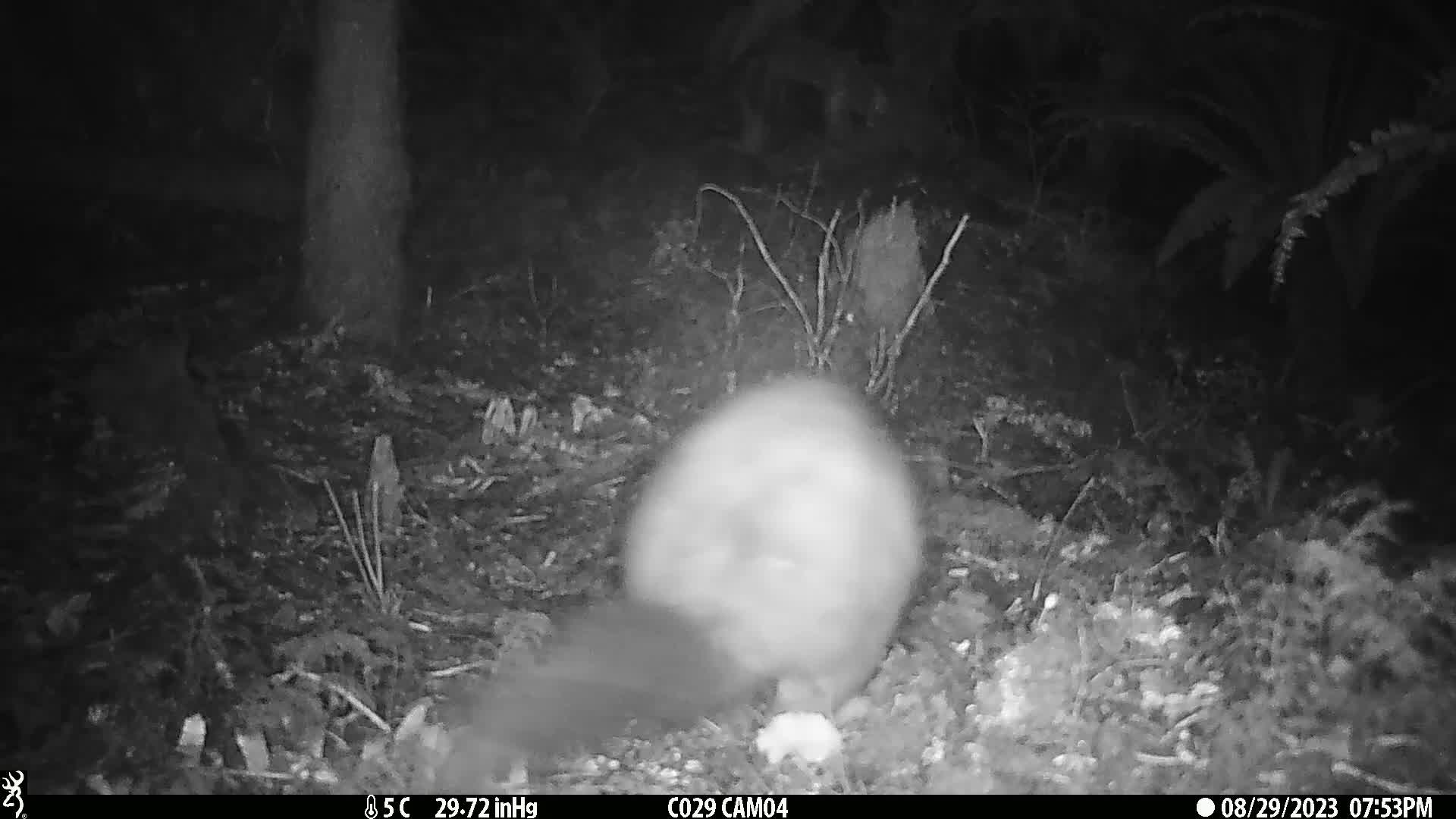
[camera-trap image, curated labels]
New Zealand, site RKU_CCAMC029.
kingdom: Animalia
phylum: Chordata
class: Mammalia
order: Diprotodontia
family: Phalangeridae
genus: Trichosurus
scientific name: Trichosurus vulpecula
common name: common brushtail possum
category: possum